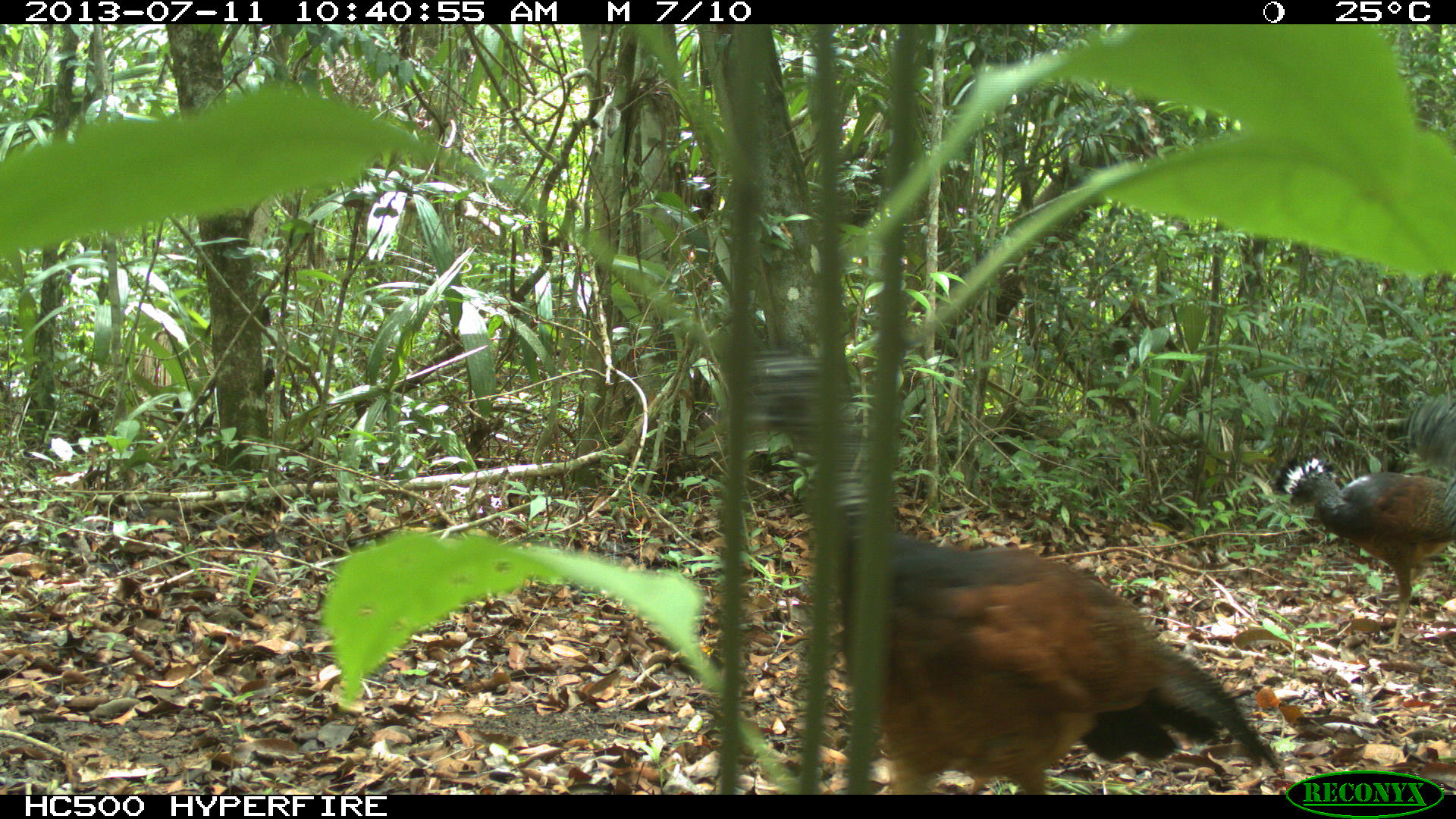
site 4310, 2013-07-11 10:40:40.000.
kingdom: Animalia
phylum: Chordata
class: Aves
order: Galliformes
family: Cracidae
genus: Crax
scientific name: Crax rubra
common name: great curassow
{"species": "Crax rubra (great curassow)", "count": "3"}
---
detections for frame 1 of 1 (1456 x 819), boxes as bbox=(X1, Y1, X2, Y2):
crax rubra: bbox=(744, 356, 1276, 794); bbox=(1272, 395, 1455, 652)